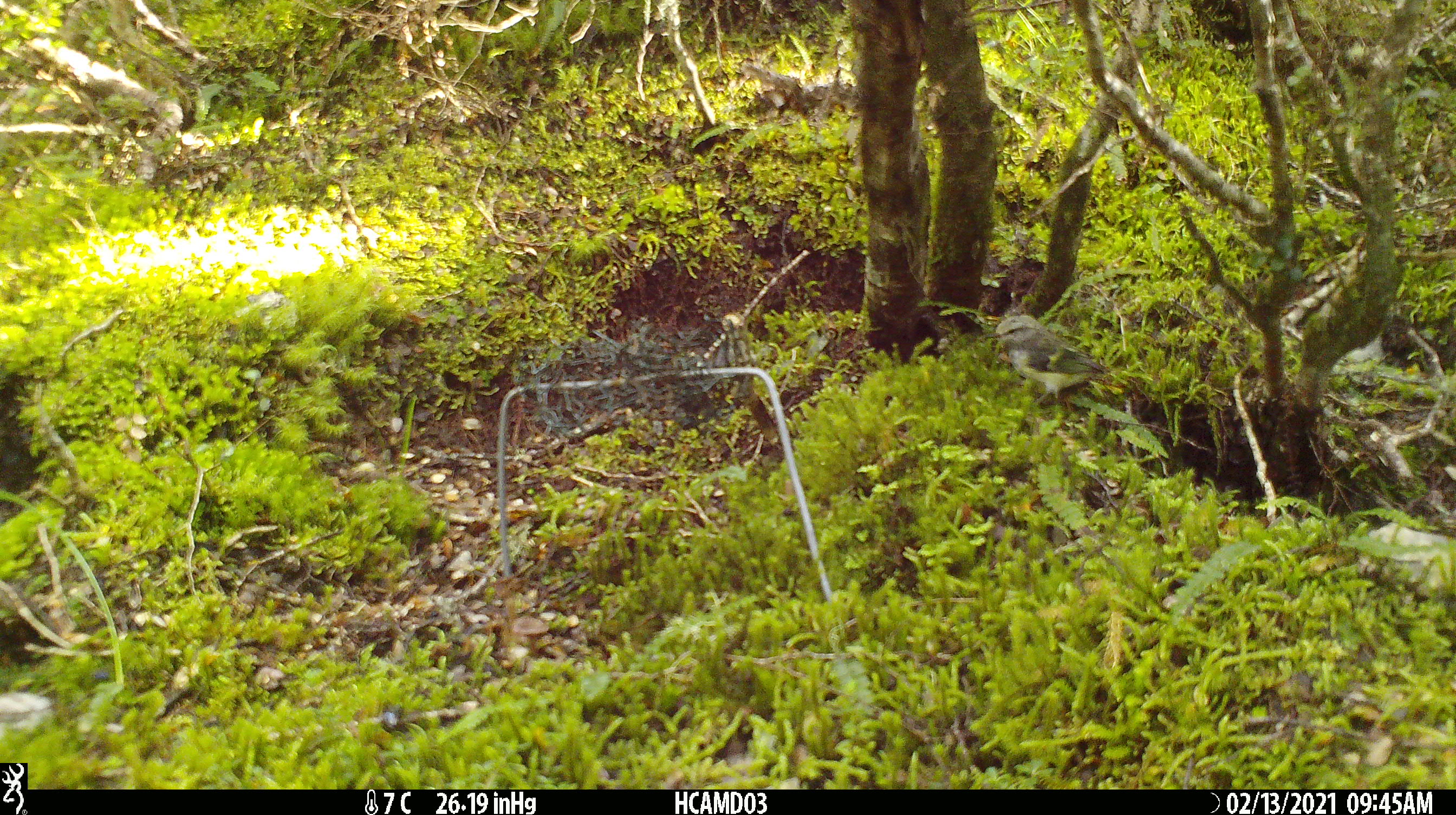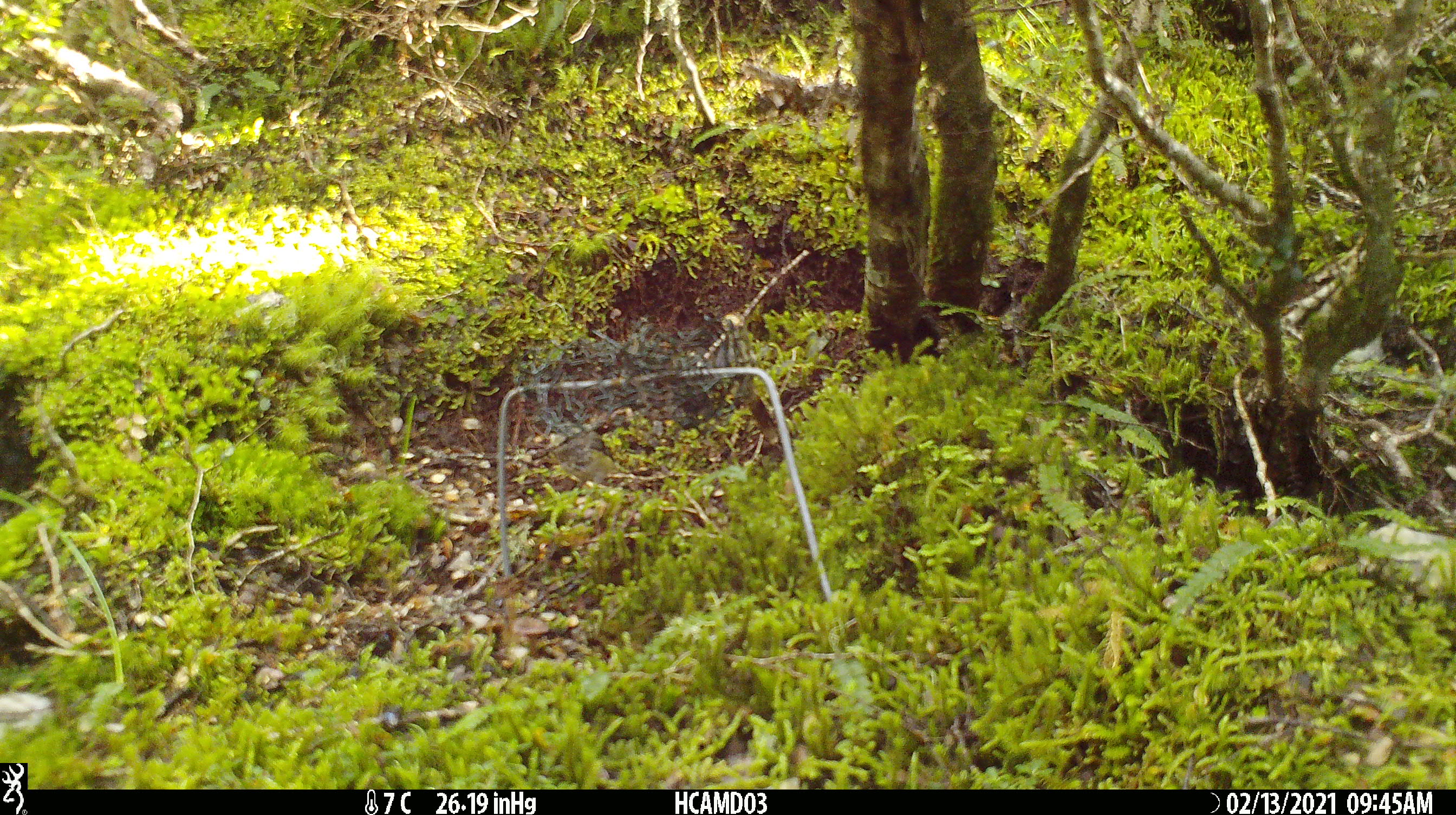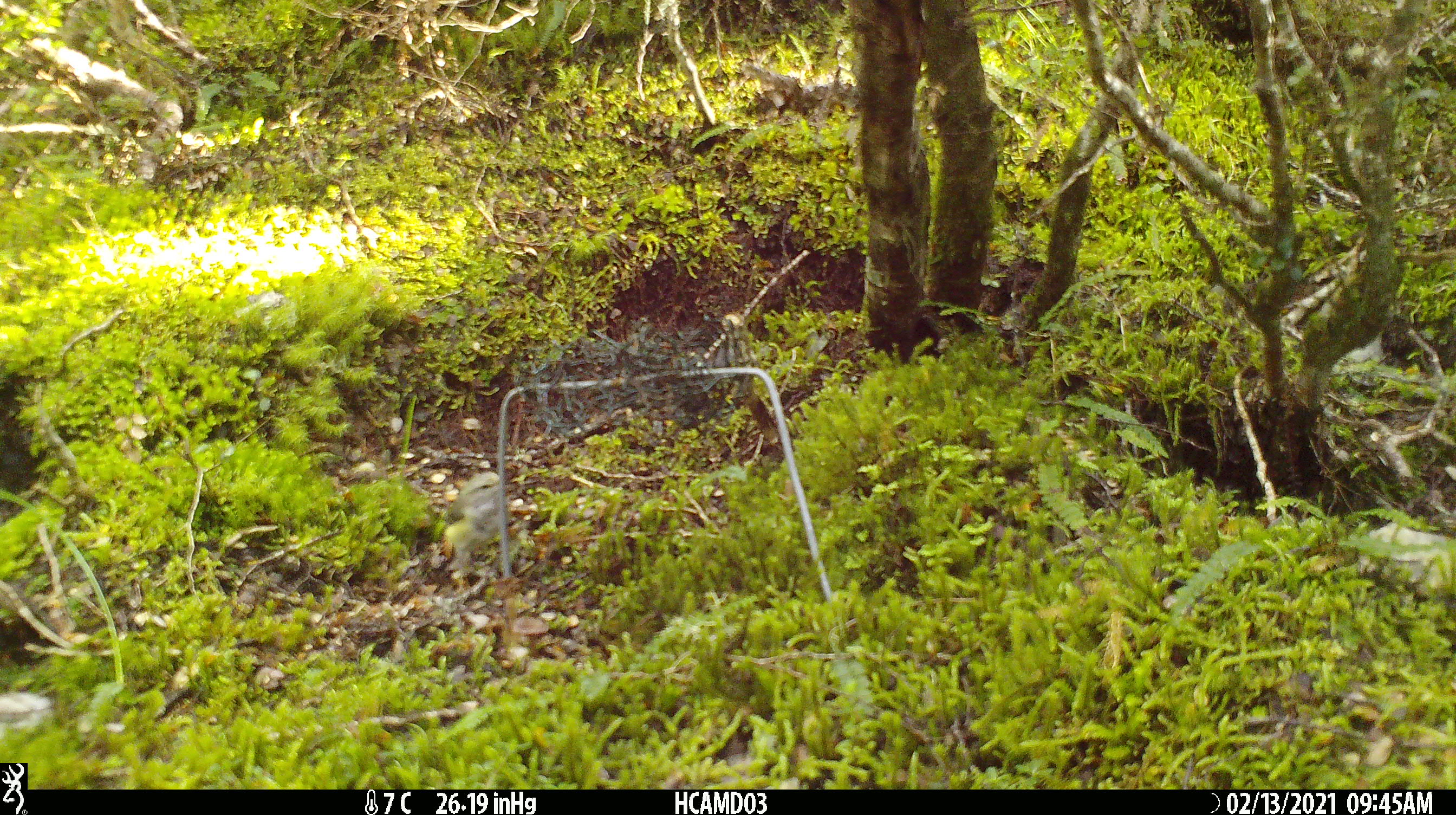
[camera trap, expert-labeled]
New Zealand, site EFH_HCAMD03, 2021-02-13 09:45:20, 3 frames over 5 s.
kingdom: Animalia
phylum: Chordata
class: Aves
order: Passeriformes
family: Acanthisittidae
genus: Acanthisitta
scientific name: Acanthisitta chloris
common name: rifleman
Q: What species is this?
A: Rifleman (Acanthisitta chloris).